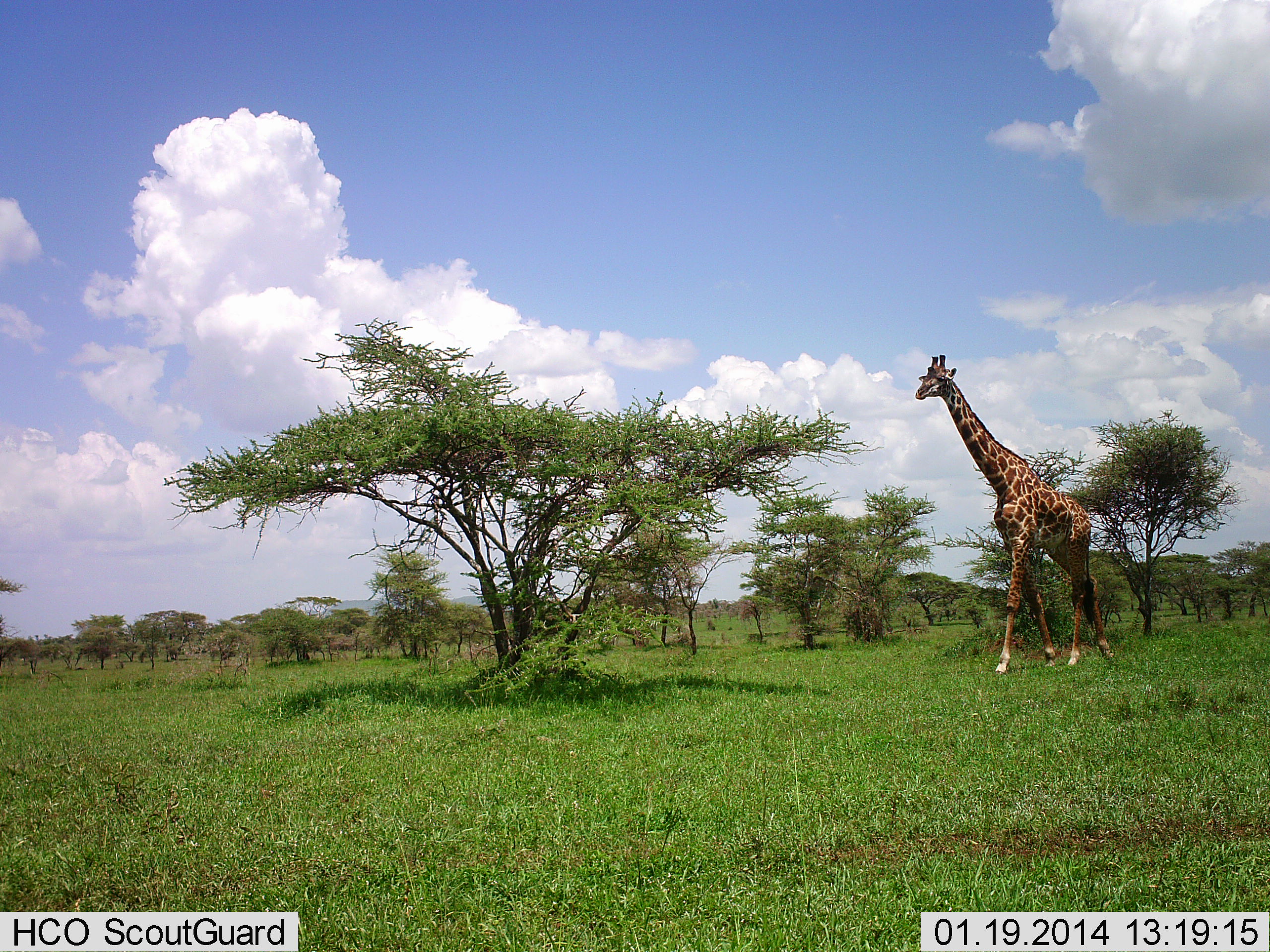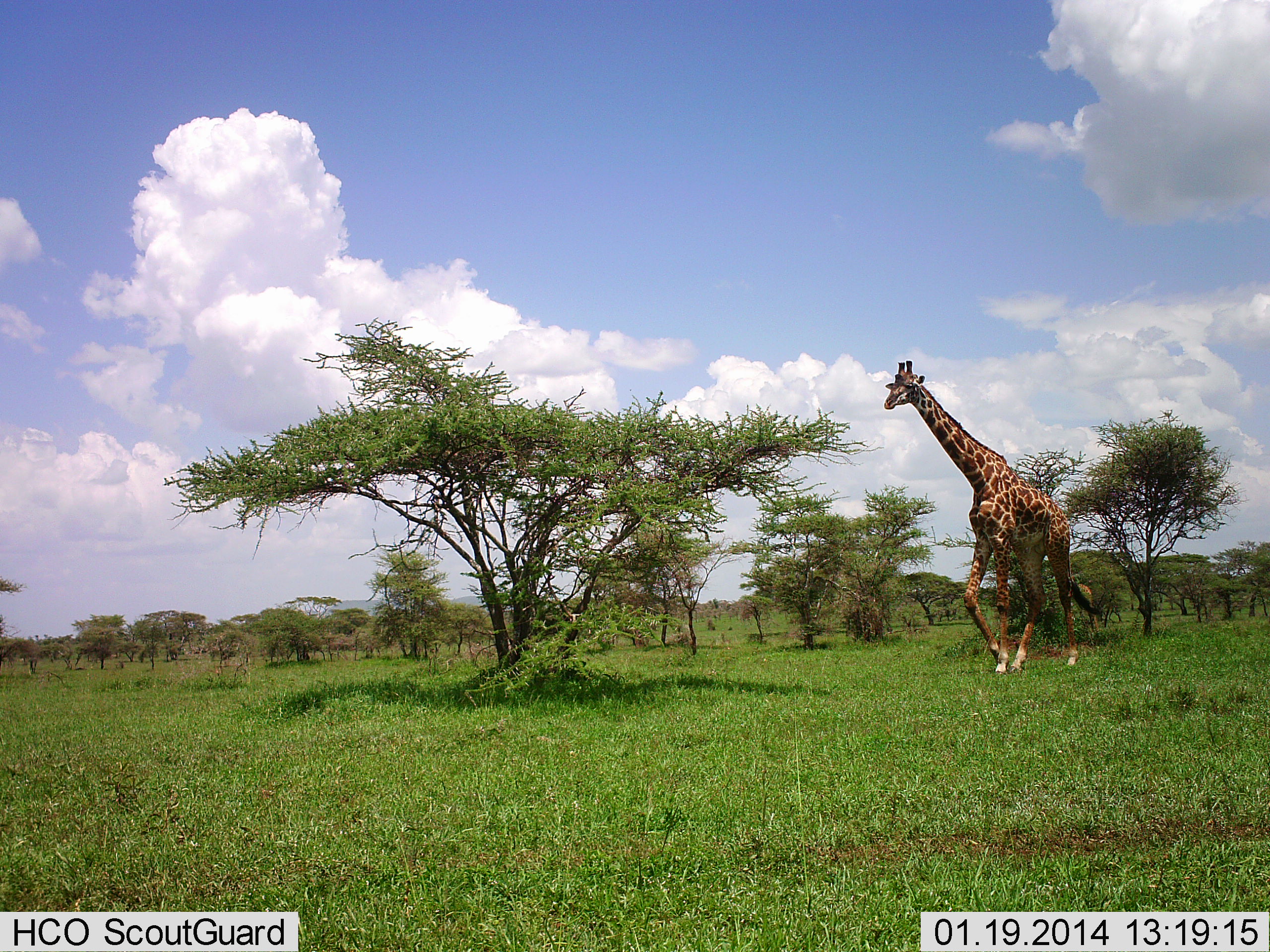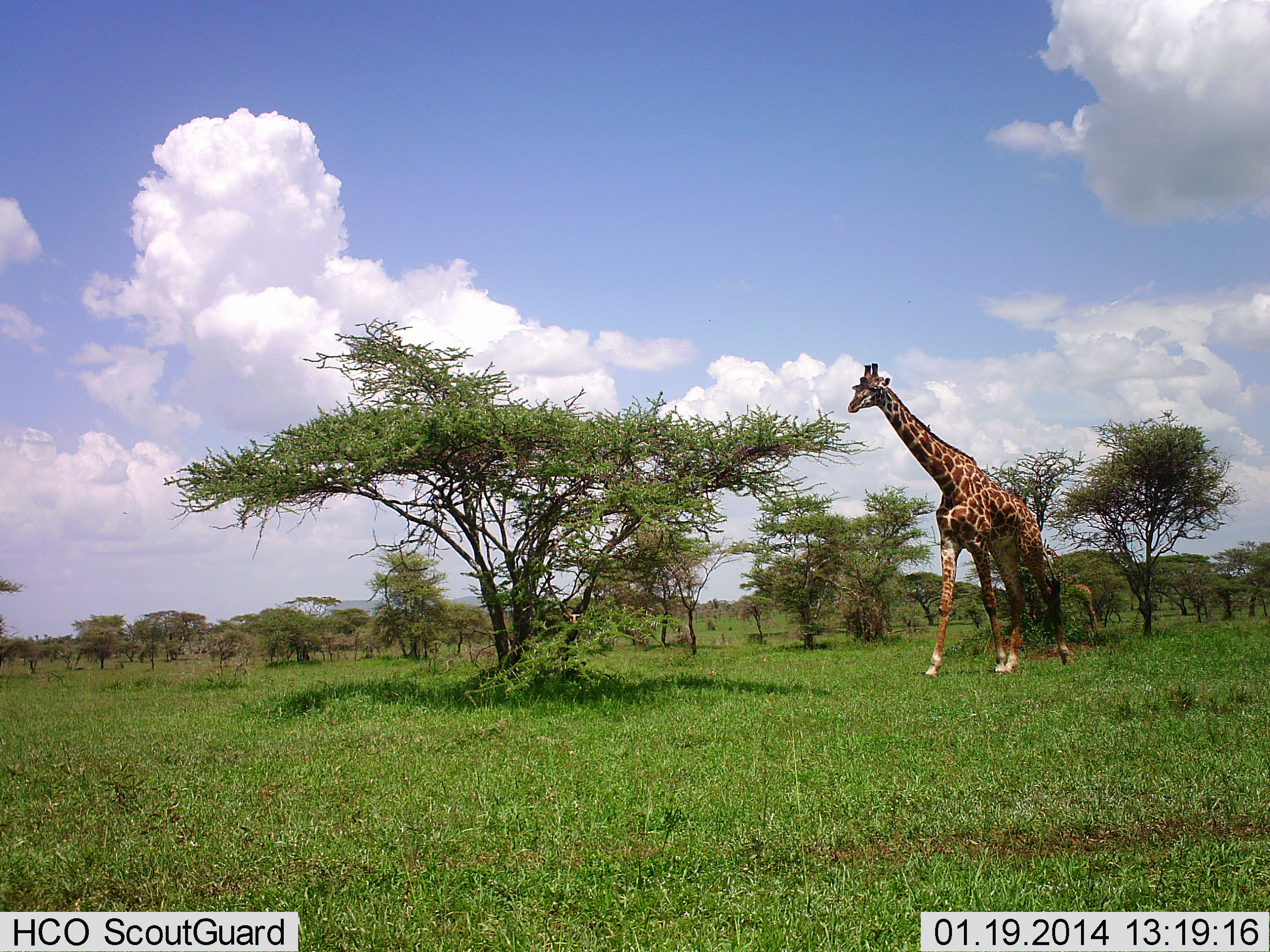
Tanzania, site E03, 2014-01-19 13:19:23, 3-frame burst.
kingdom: Animalia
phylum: Chordata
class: Mammalia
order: Artiodactyla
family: Giraffidae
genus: Giraffa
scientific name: Giraffa camelopardalis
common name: giraffe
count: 1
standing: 0%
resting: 0%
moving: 100%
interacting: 0%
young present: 0%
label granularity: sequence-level